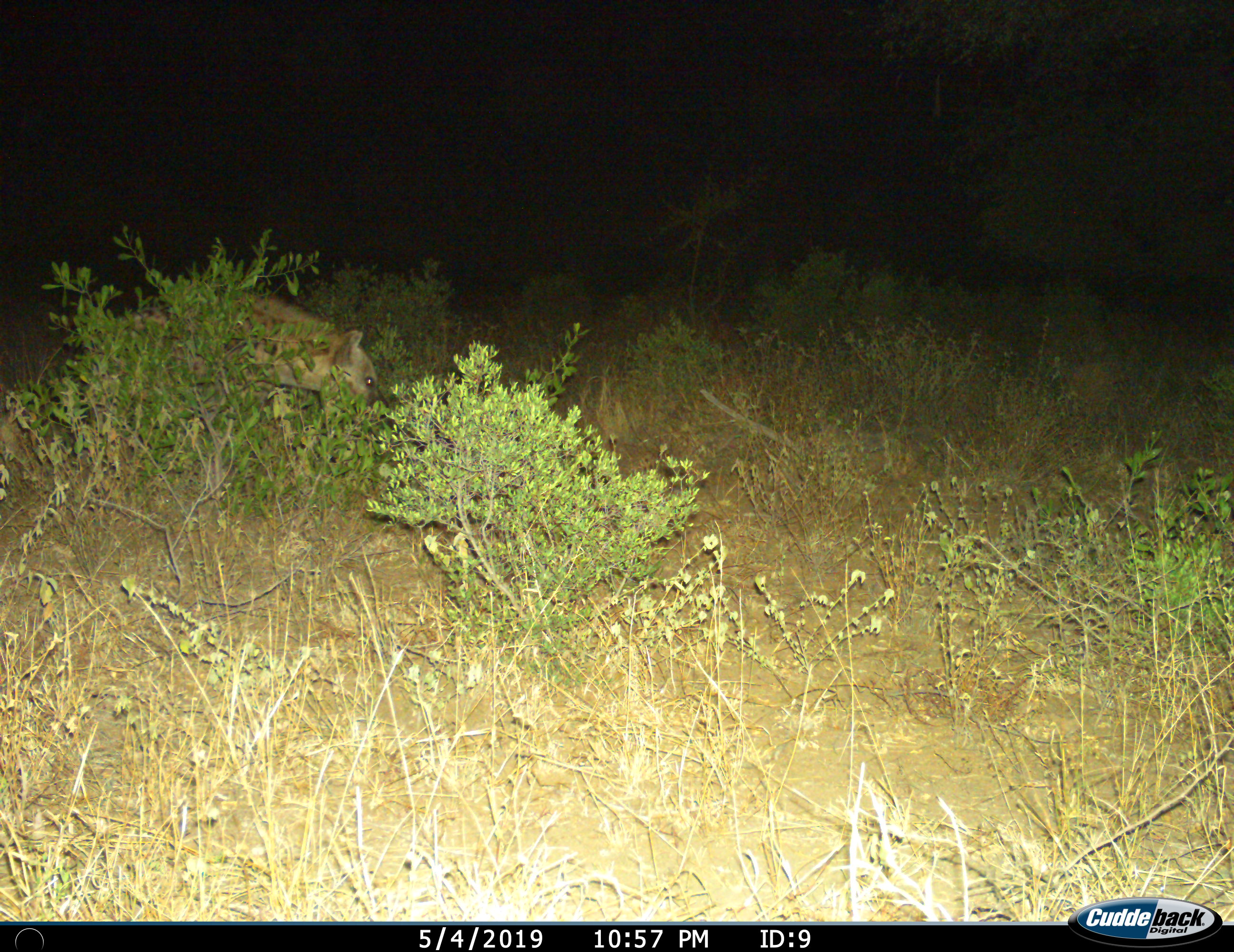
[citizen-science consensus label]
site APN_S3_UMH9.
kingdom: Animalia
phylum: Chordata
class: Mammalia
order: Carnivora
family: Hyaenidae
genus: Crocuta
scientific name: Crocuta crocuta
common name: spotted hyena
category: hyenaspotted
Hyenaspotted (spotted hyena) (Crocuta crocuta), count 1. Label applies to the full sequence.